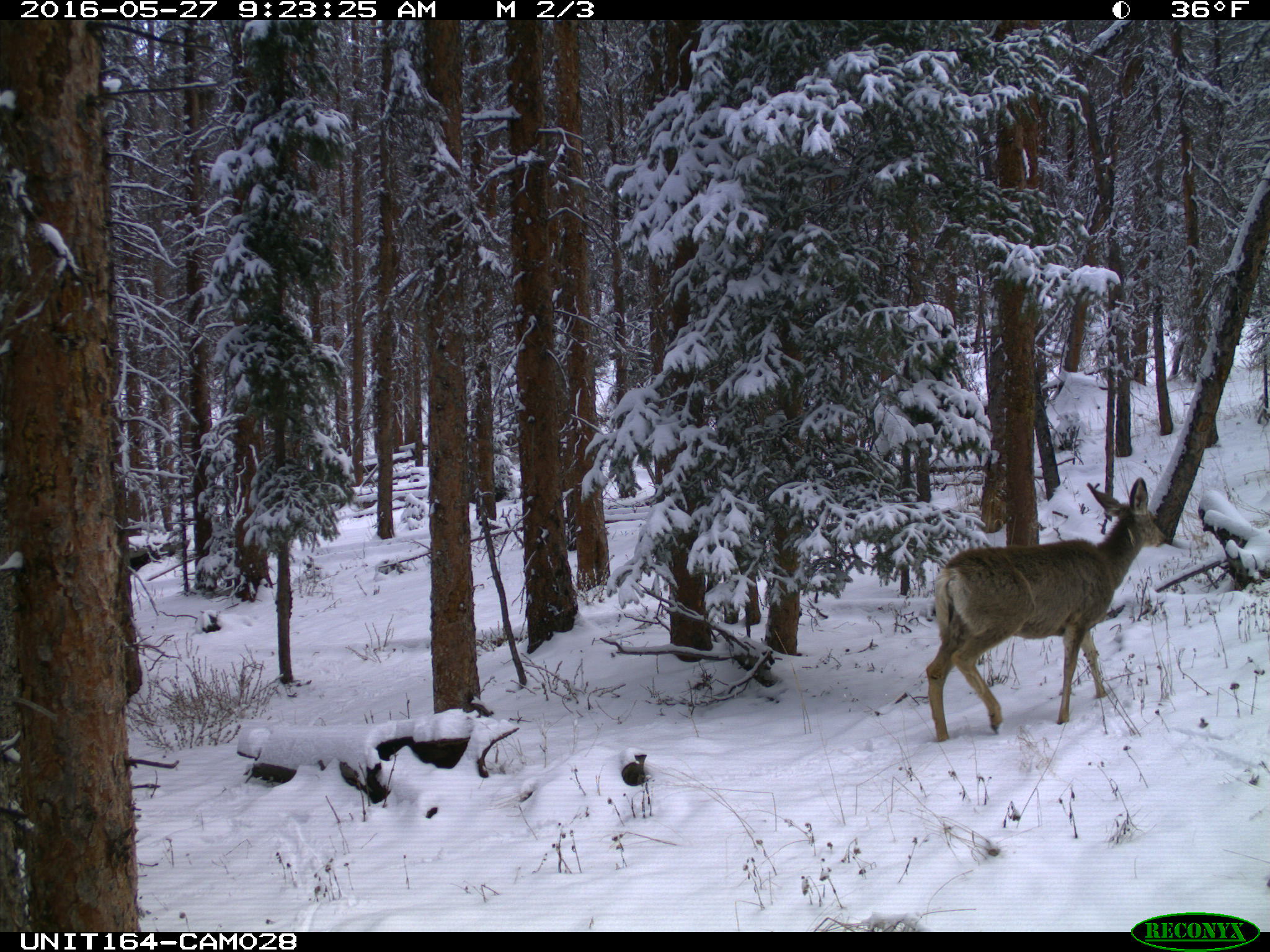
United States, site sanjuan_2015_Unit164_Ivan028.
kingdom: Animalia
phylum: Chordata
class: Mammalia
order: Artiodactyla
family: Cervidae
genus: Odocoileus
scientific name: Odocoileus hemionus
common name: mule deer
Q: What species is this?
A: Odocoileus hemionus (mule deer).